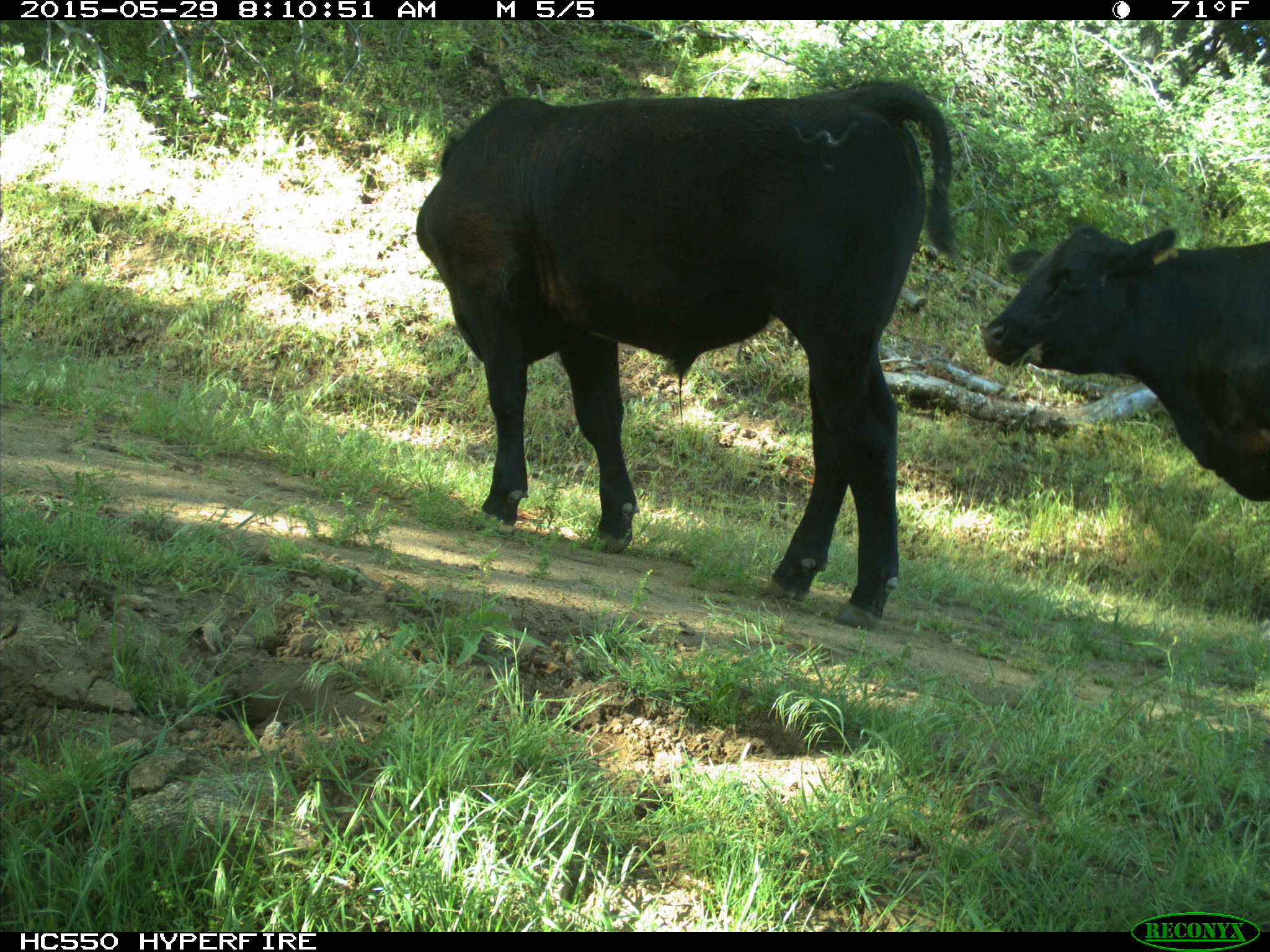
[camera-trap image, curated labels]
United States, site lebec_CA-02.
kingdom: Animalia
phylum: Chordata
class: Mammalia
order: Artiodactyla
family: Bovidae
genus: Bos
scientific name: Bos taurus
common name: domestic cow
Bos taurus (domestic cow).